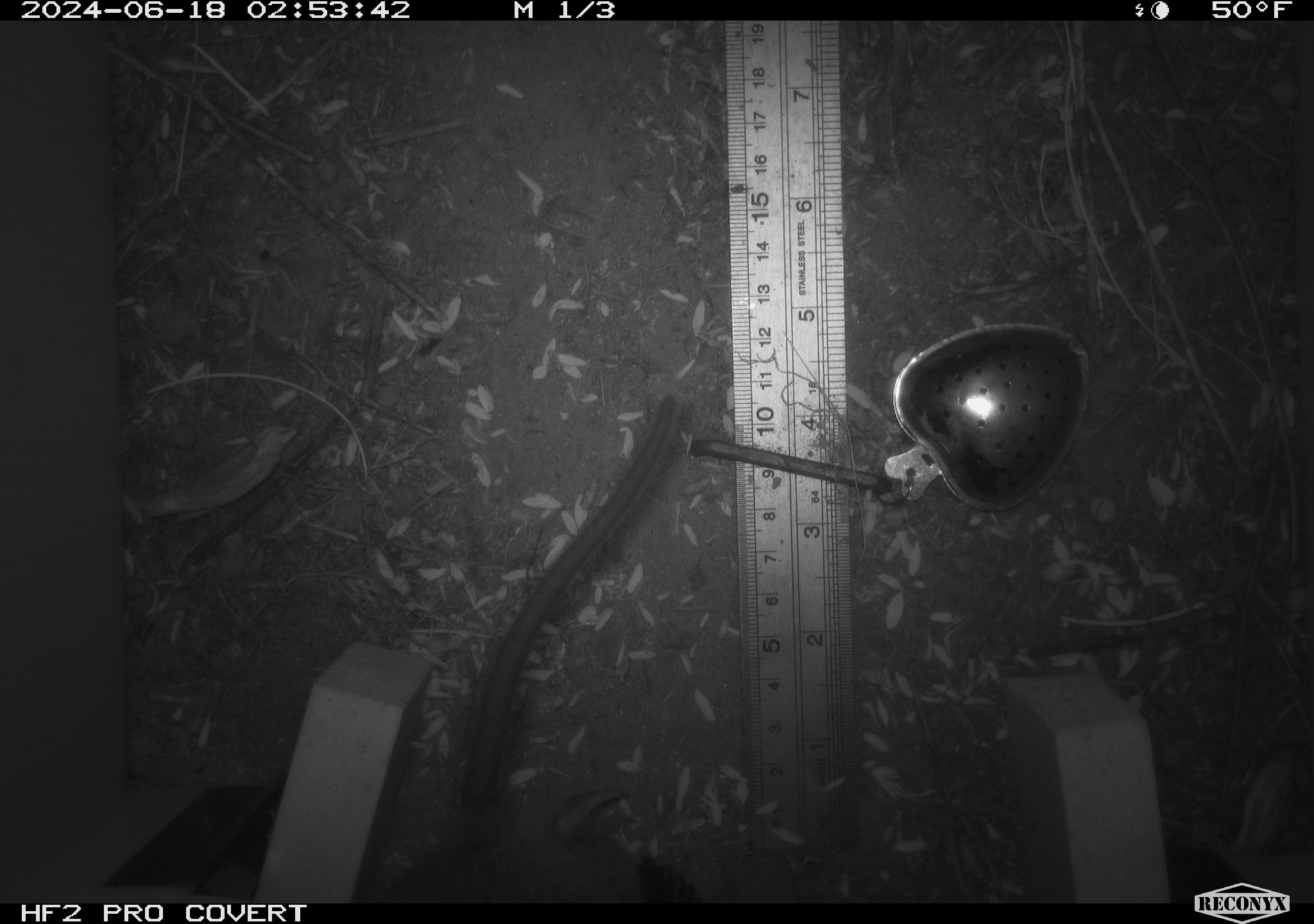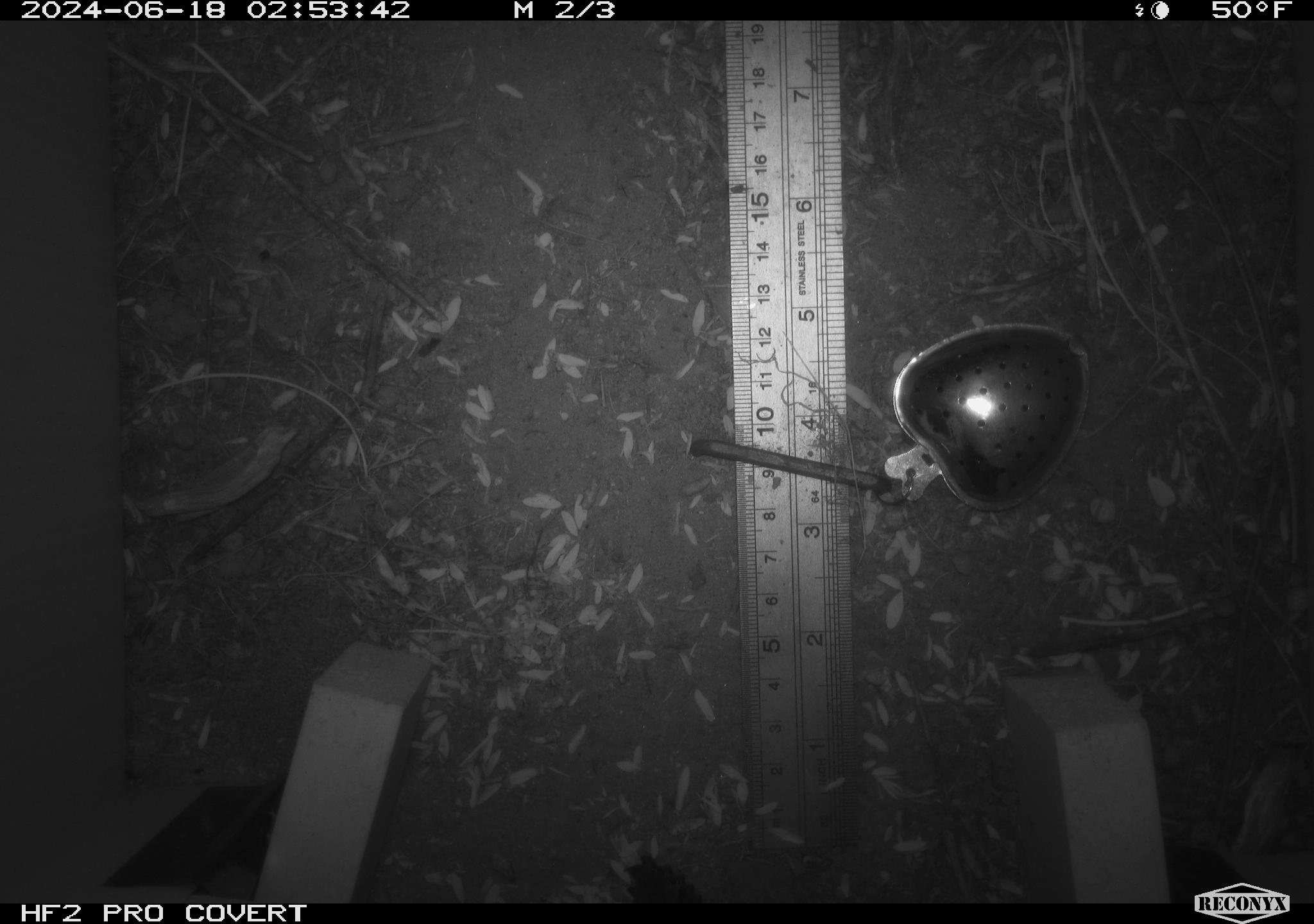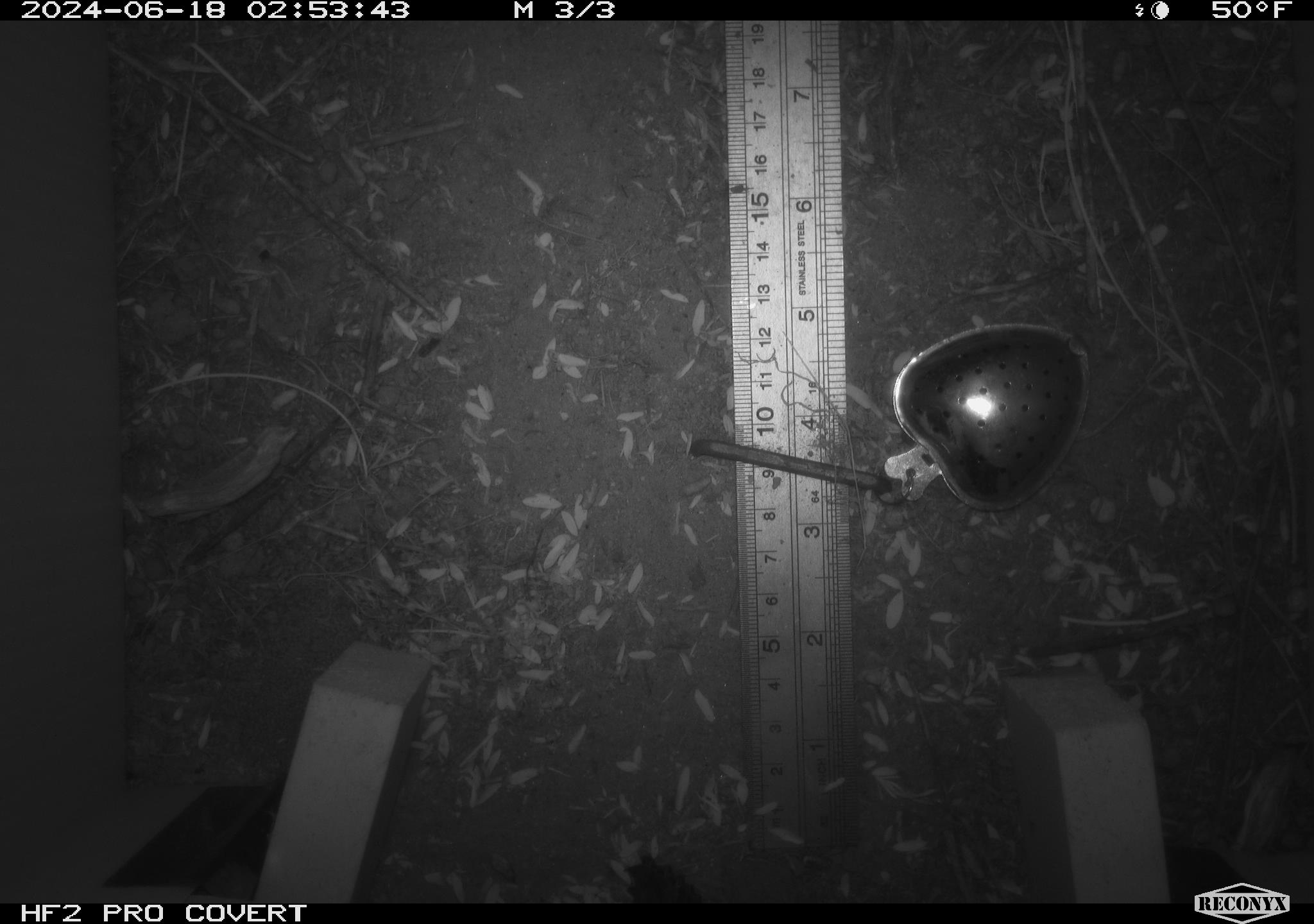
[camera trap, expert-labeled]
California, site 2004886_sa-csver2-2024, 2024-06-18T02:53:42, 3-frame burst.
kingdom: Animalia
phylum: Chordata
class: Mammalia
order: Rodentia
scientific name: Rodentia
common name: rodent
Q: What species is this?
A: Rodent (Rodentia).